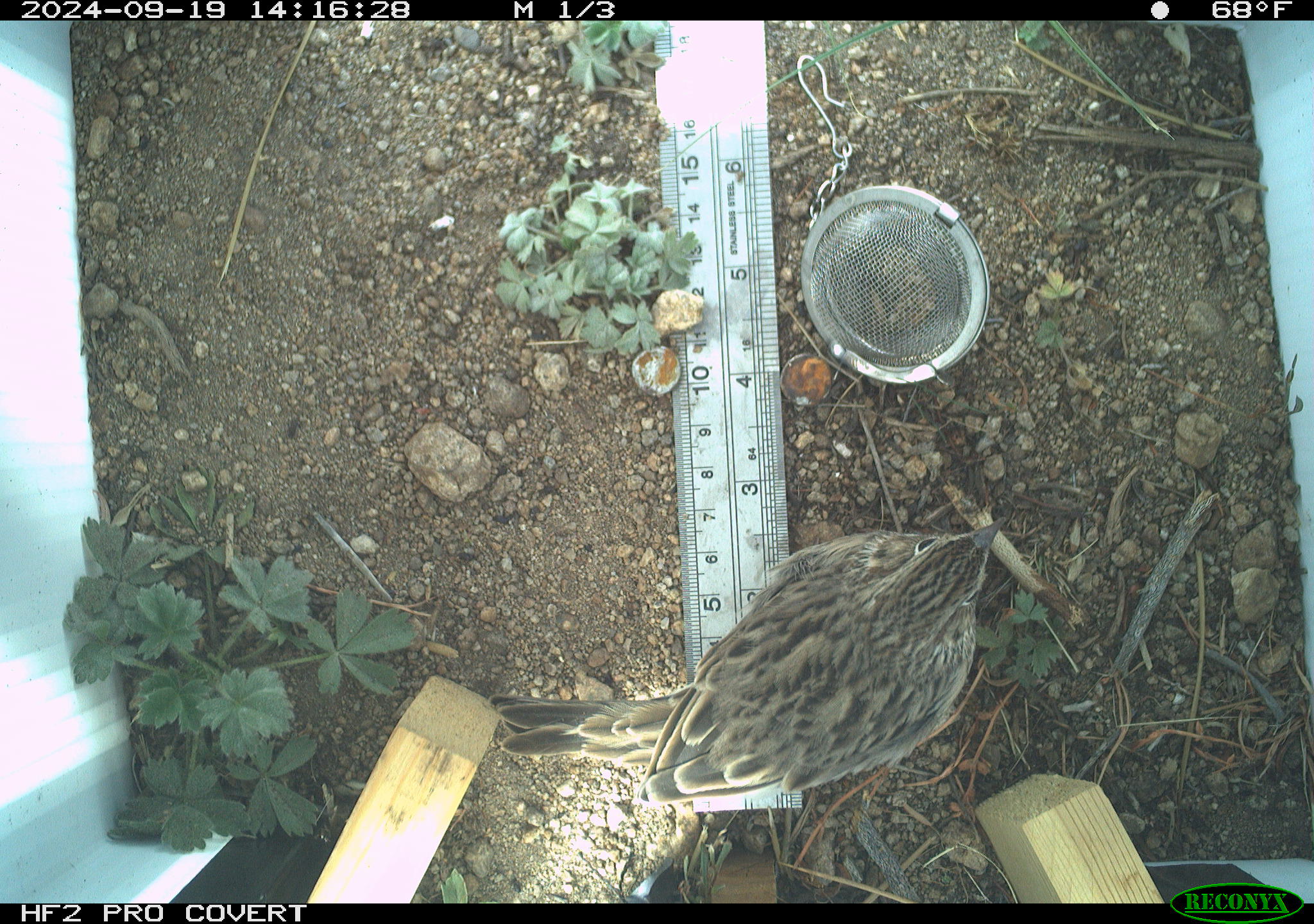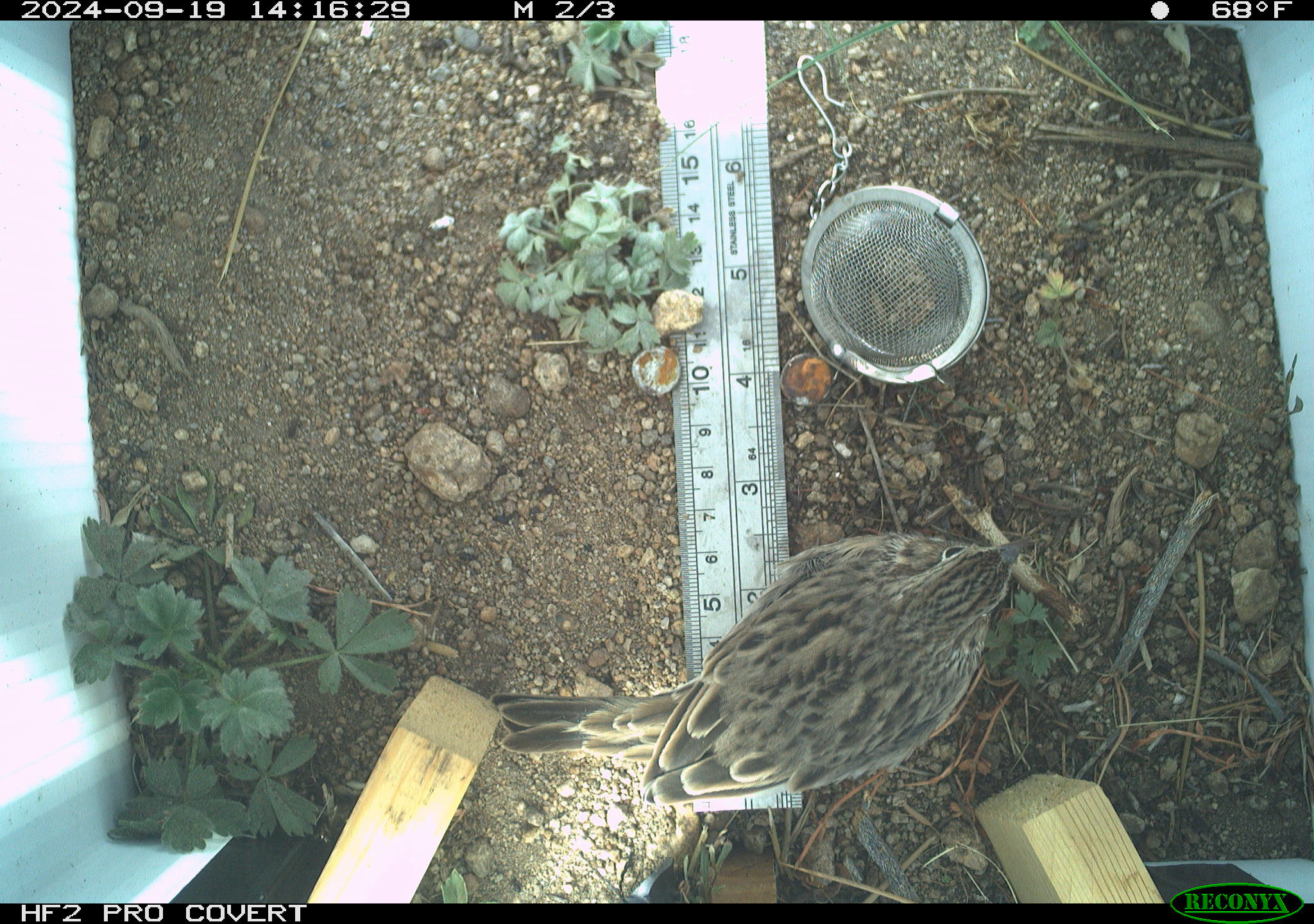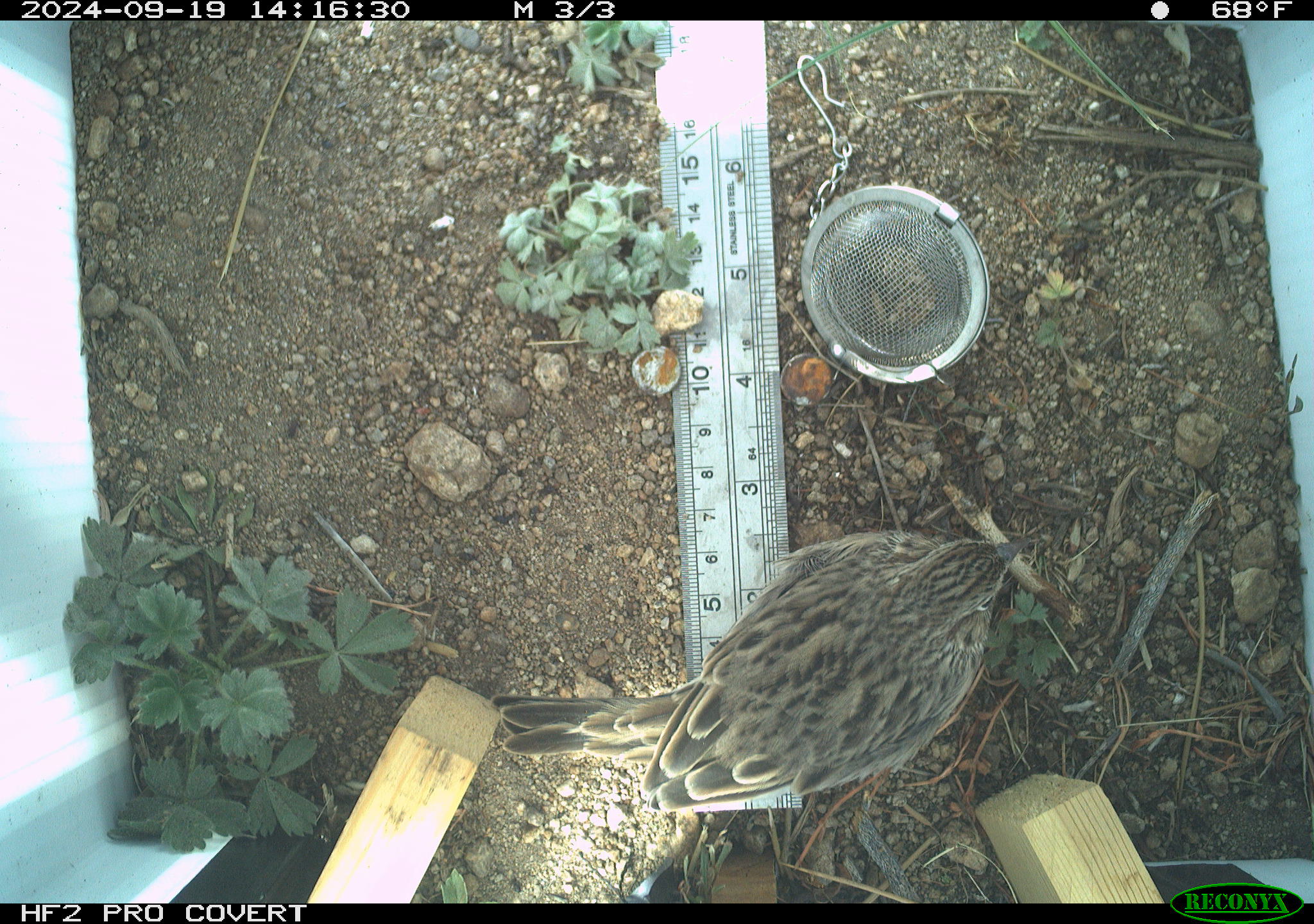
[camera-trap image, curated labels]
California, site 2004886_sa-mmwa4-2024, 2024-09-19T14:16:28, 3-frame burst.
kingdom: Animalia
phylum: Chordata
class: Aves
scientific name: Aves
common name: bird